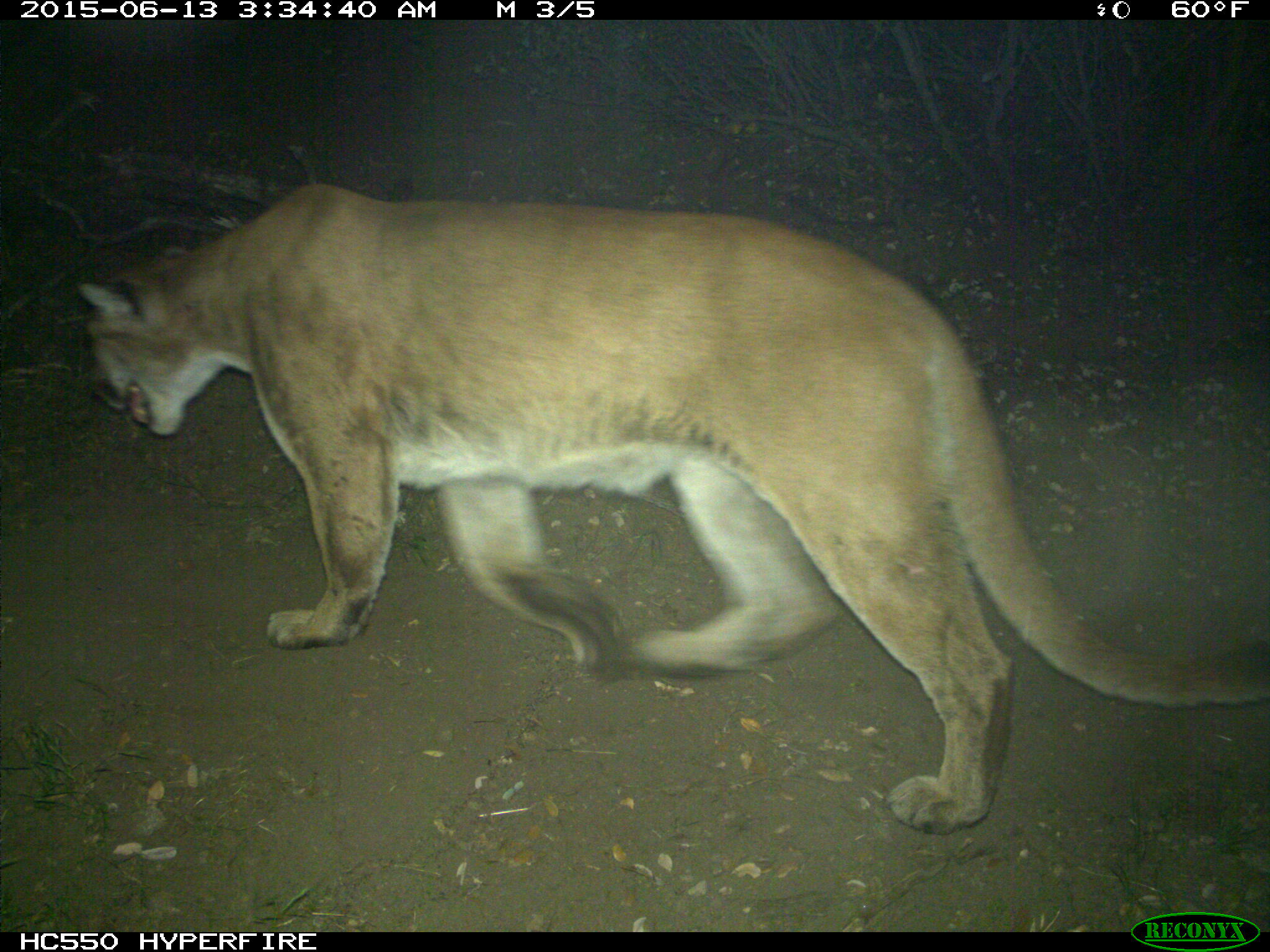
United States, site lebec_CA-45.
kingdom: Animalia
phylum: Chordata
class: Mammalia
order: Carnivora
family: Felidae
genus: Puma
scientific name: Puma concolor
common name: mountain lion